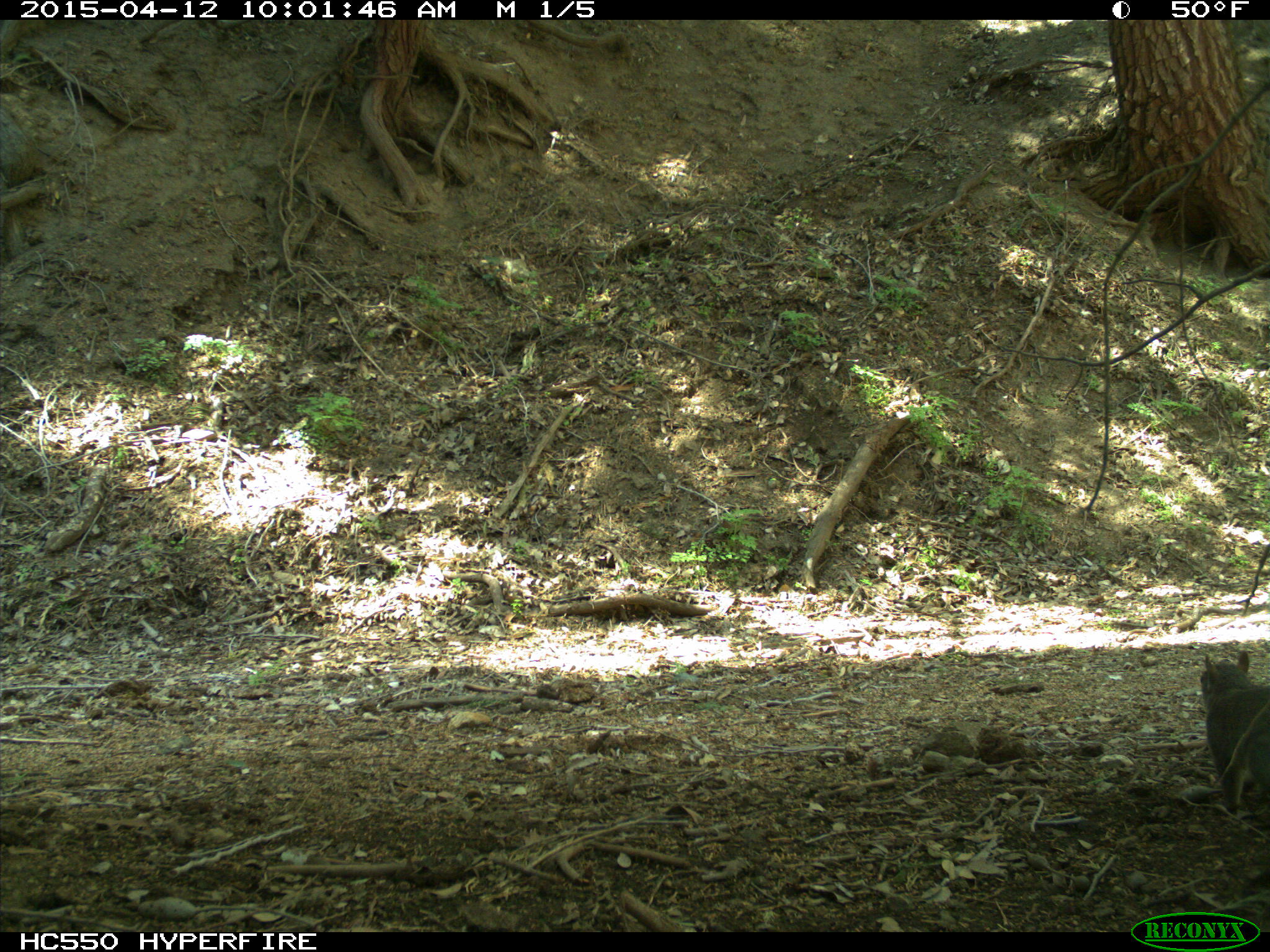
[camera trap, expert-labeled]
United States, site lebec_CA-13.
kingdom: Animalia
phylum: Chordata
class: Mammalia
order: Rodentia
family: Sciuridae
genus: Sciurus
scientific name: Sciurus carolinensis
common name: eastern gray squirrel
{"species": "Sciurus carolinensis (eastern gray squirrel)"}